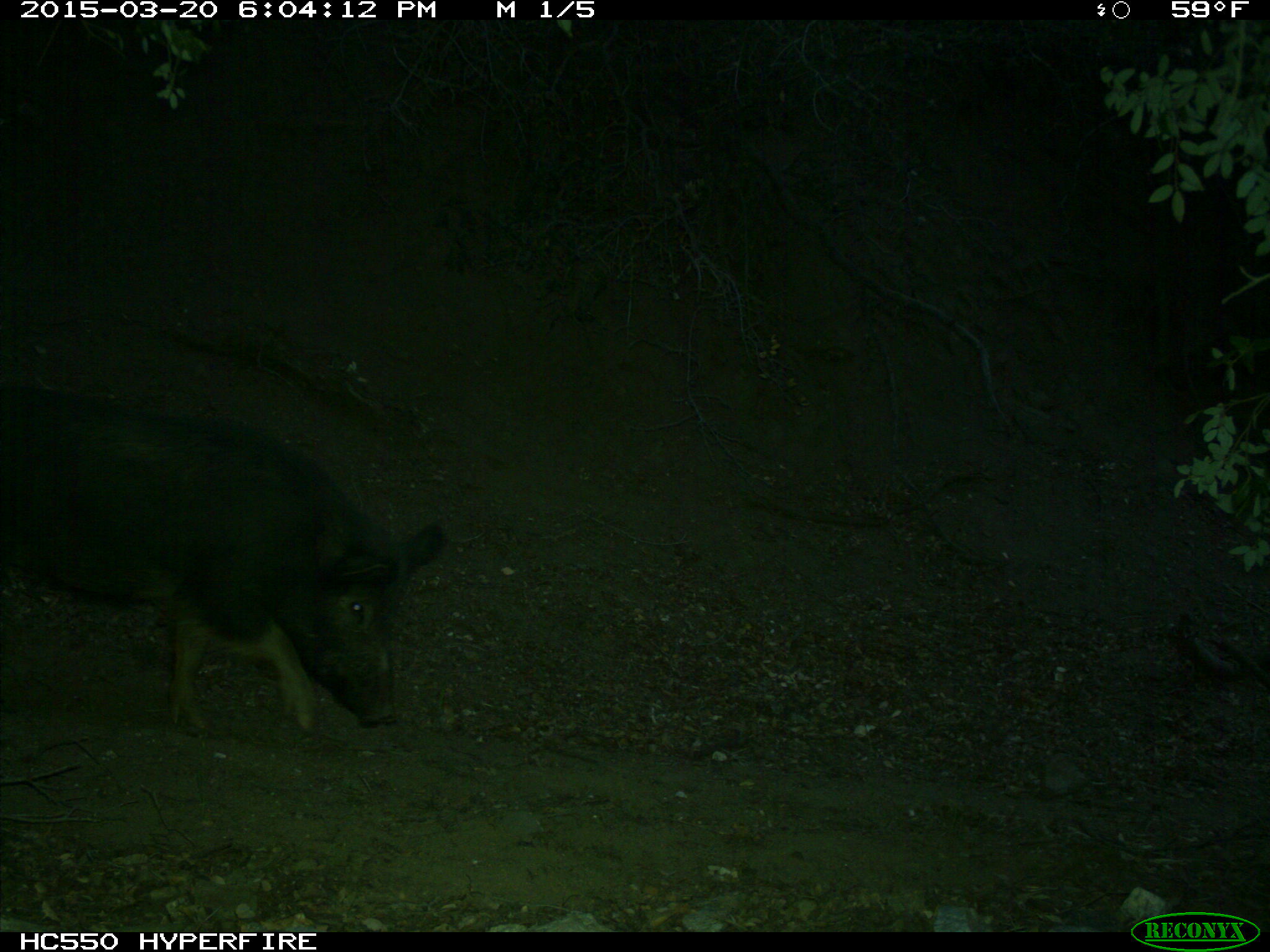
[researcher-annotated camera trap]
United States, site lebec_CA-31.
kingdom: Animalia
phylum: Chordata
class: Mammalia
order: Artiodactyla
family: Suidae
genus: Sus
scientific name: Sus scrofa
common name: wild boar